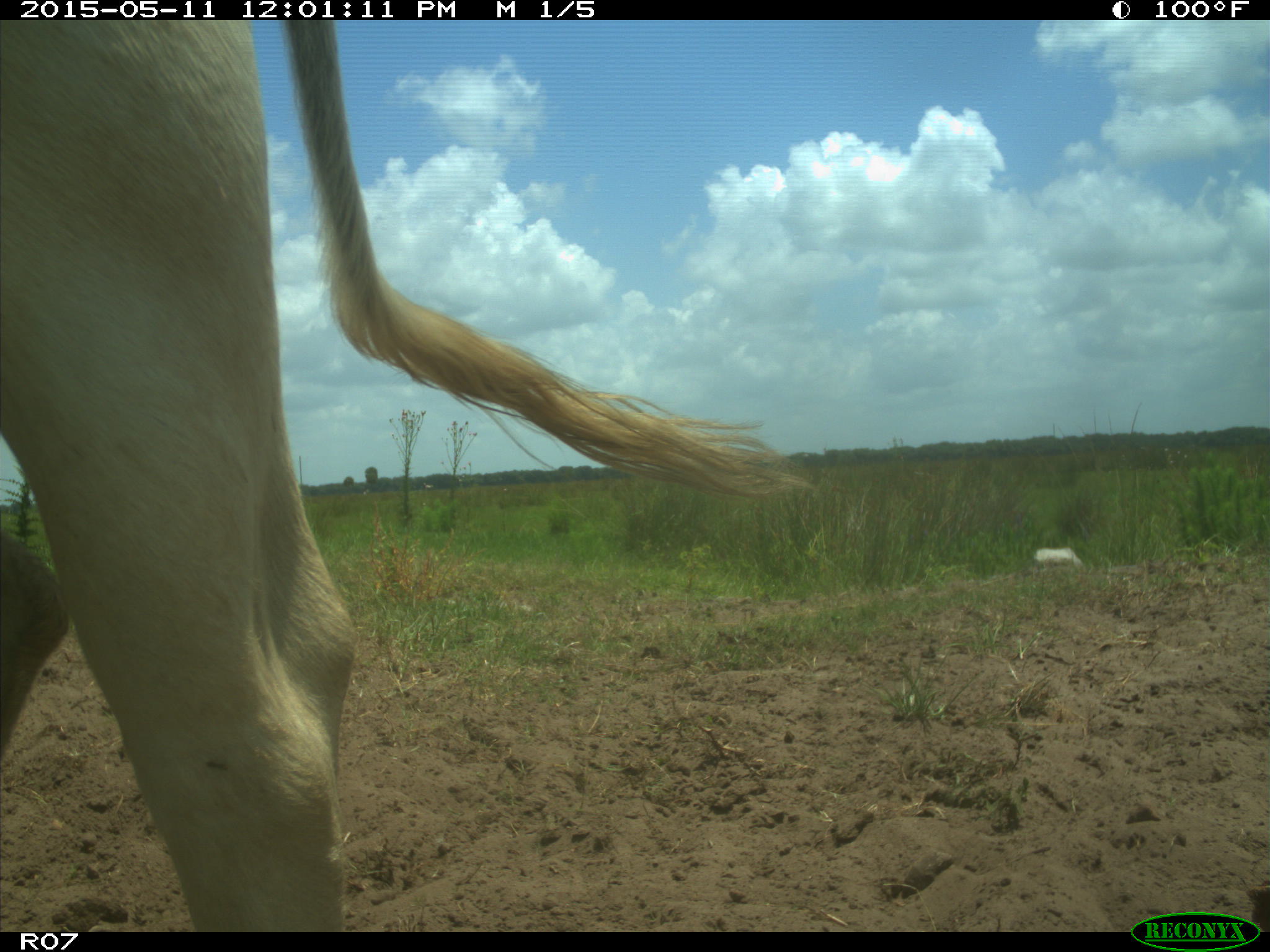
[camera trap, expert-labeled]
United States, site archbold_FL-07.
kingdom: Animalia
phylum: Chordata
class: Mammalia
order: Artiodactyla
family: Bovidae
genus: Bos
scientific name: Bos taurus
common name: domestic cow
Bos taurus (domestic cow).